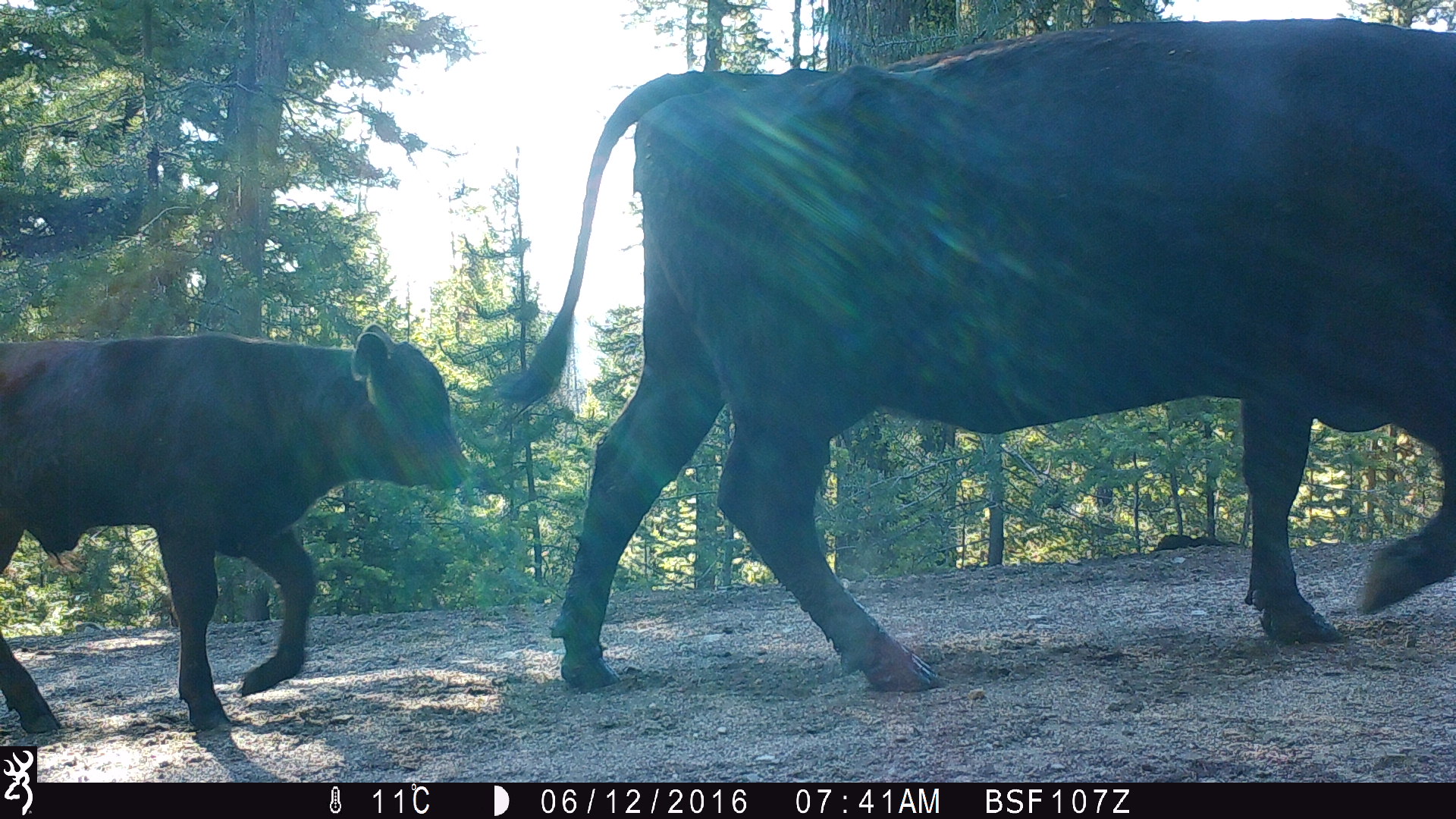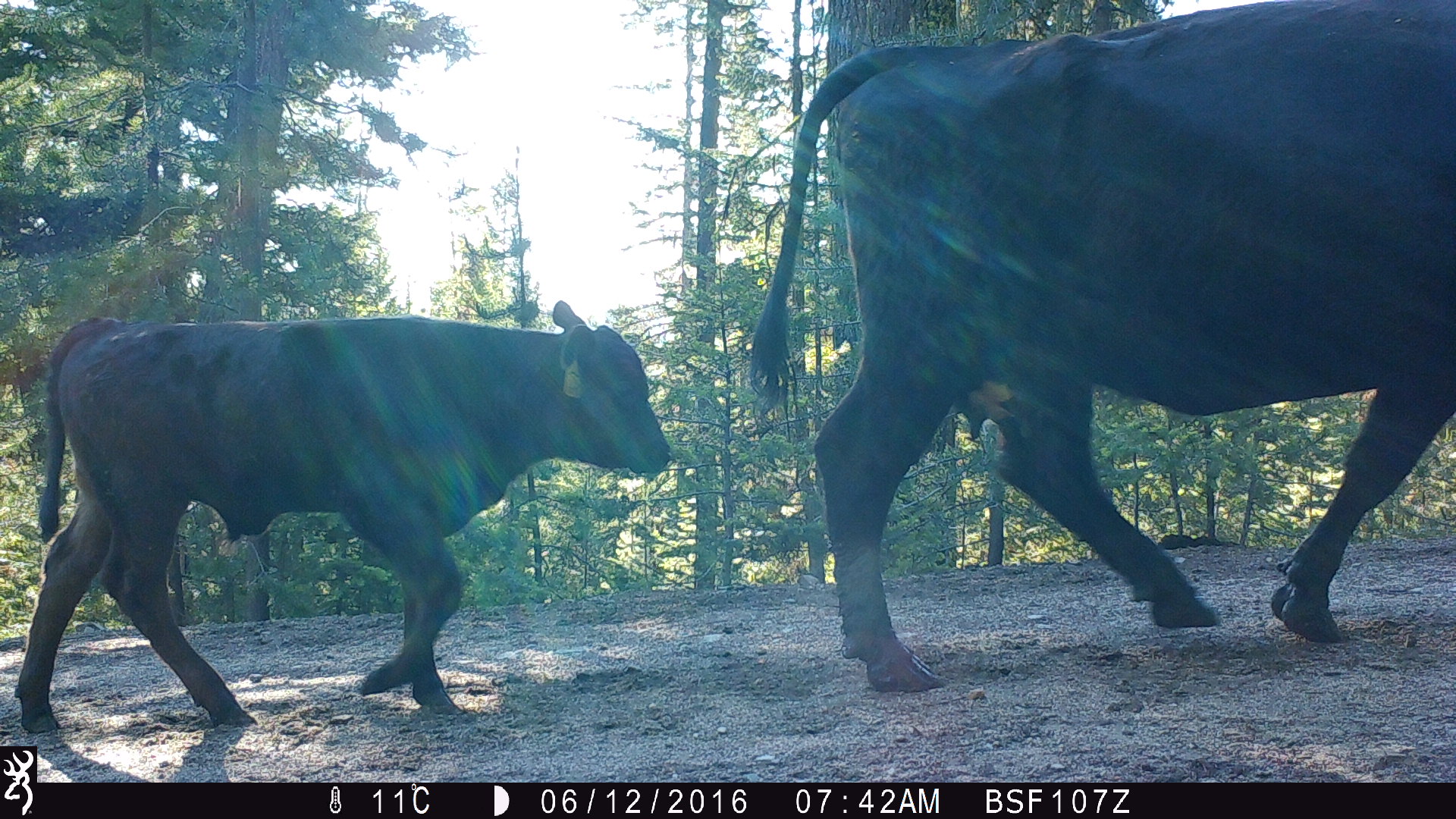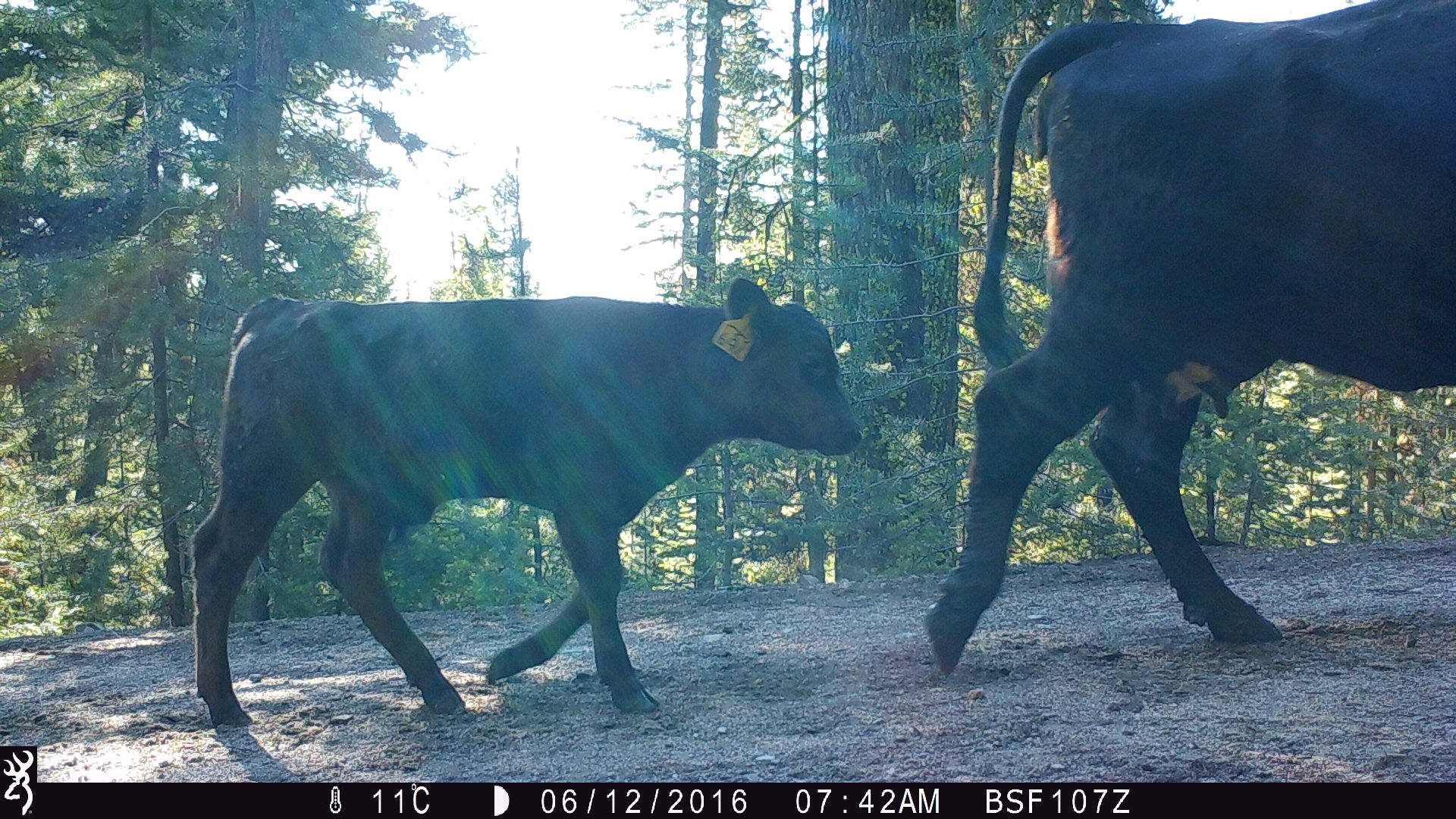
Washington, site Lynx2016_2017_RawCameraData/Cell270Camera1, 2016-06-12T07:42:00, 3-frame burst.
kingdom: Animalia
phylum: Chordata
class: Mammalia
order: Artiodactyla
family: Bovidae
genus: Bos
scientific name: Bos taurus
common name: domestic cattle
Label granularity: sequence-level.